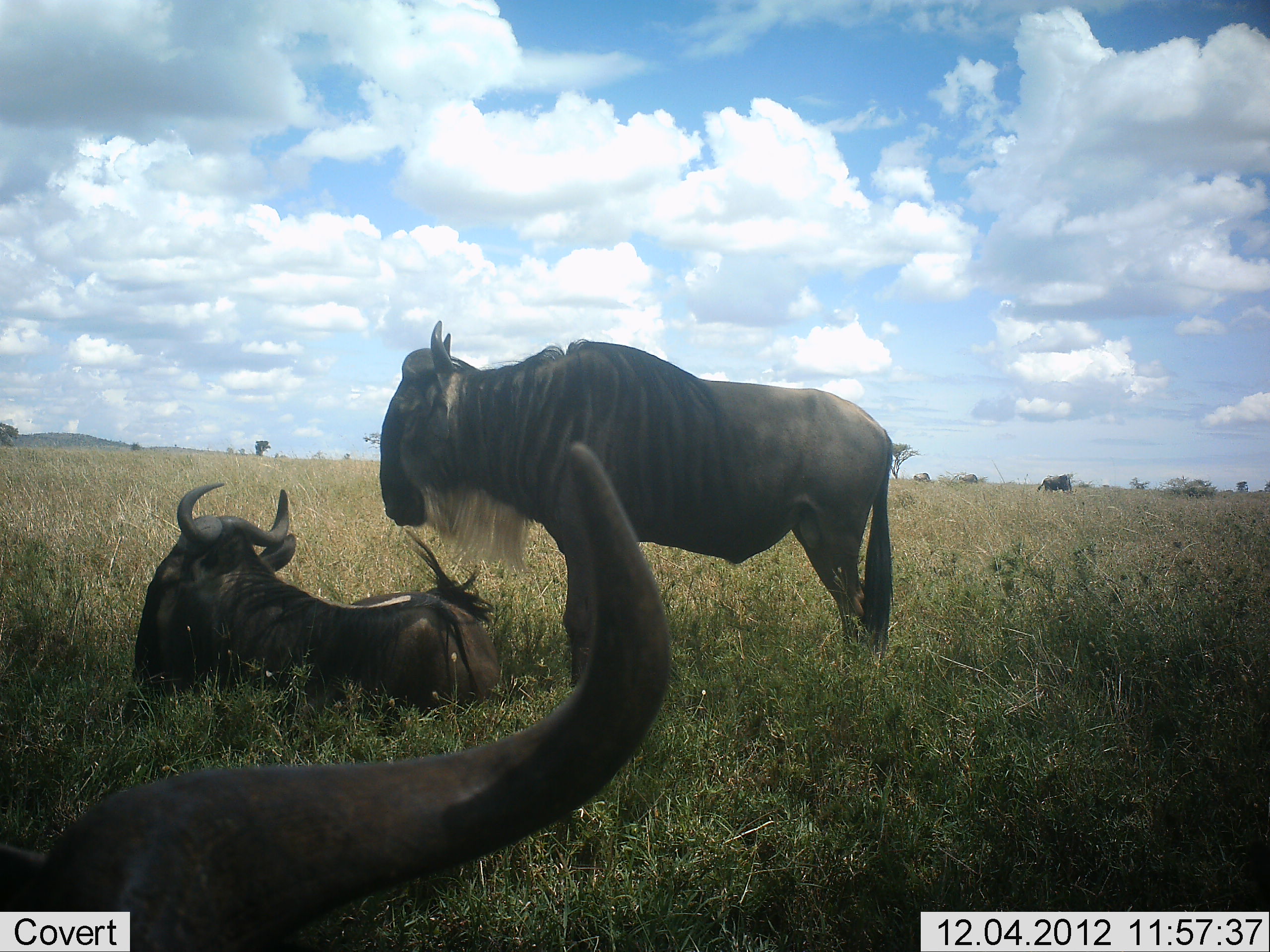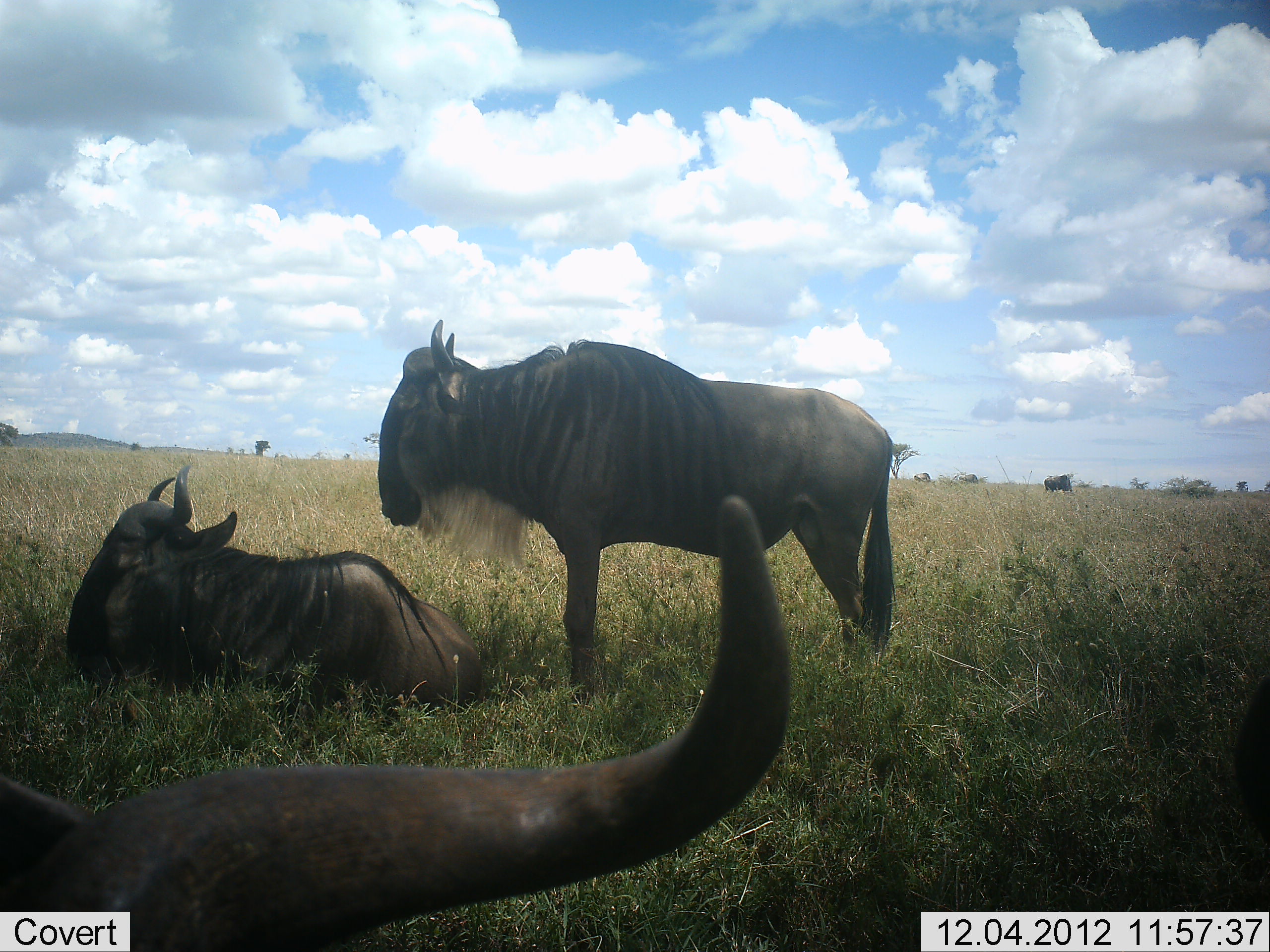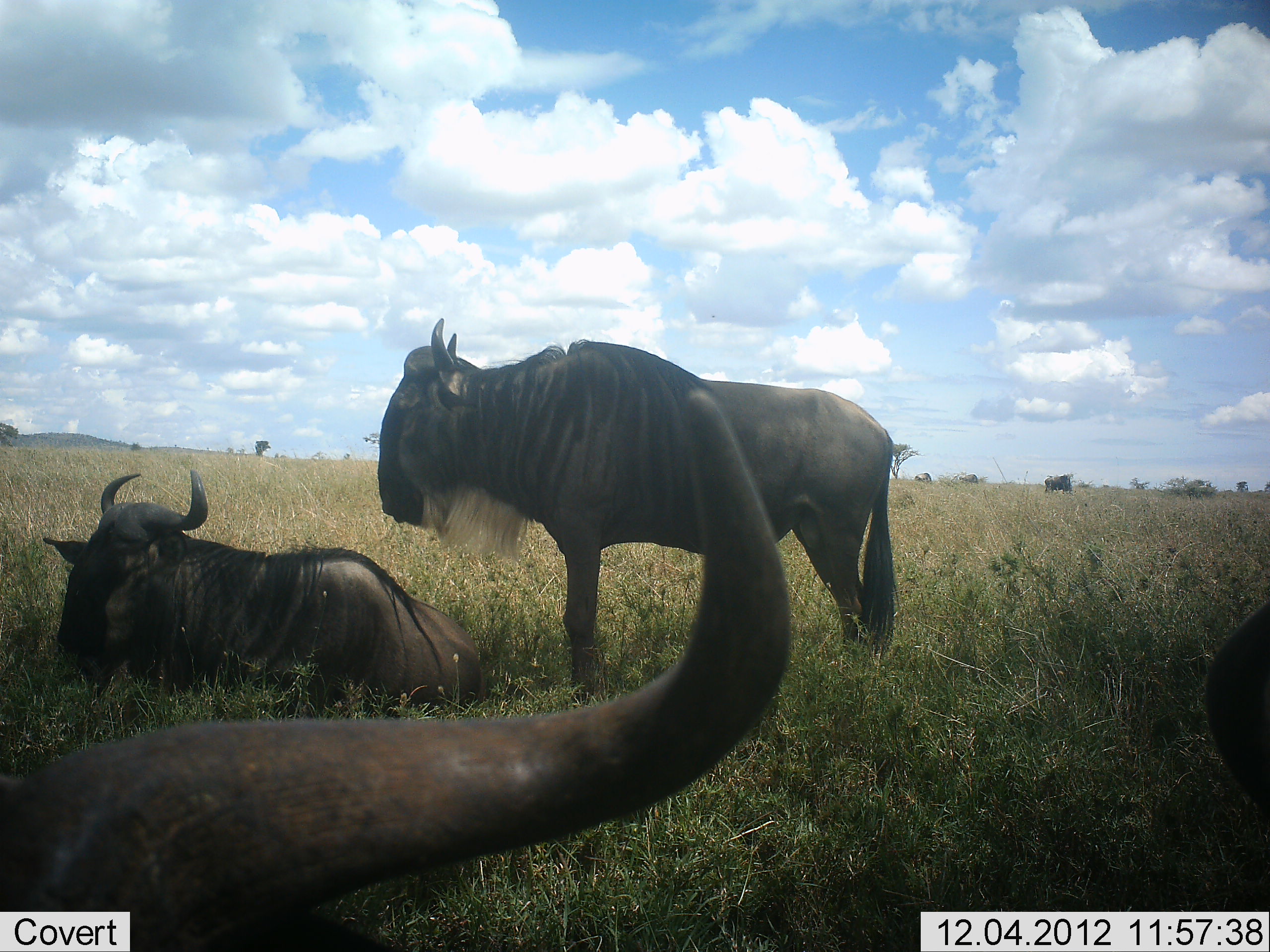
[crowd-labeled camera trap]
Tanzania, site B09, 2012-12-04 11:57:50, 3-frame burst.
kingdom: Animalia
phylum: Chordata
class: Mammalia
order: Artiodactyla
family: Bovidae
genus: Connochaetes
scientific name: Connochaetes taurinus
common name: blue wildebeest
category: wildebeest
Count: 5.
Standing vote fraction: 90%.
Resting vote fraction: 100%.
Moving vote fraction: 20%.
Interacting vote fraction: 0%.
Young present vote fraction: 0%.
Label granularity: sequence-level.